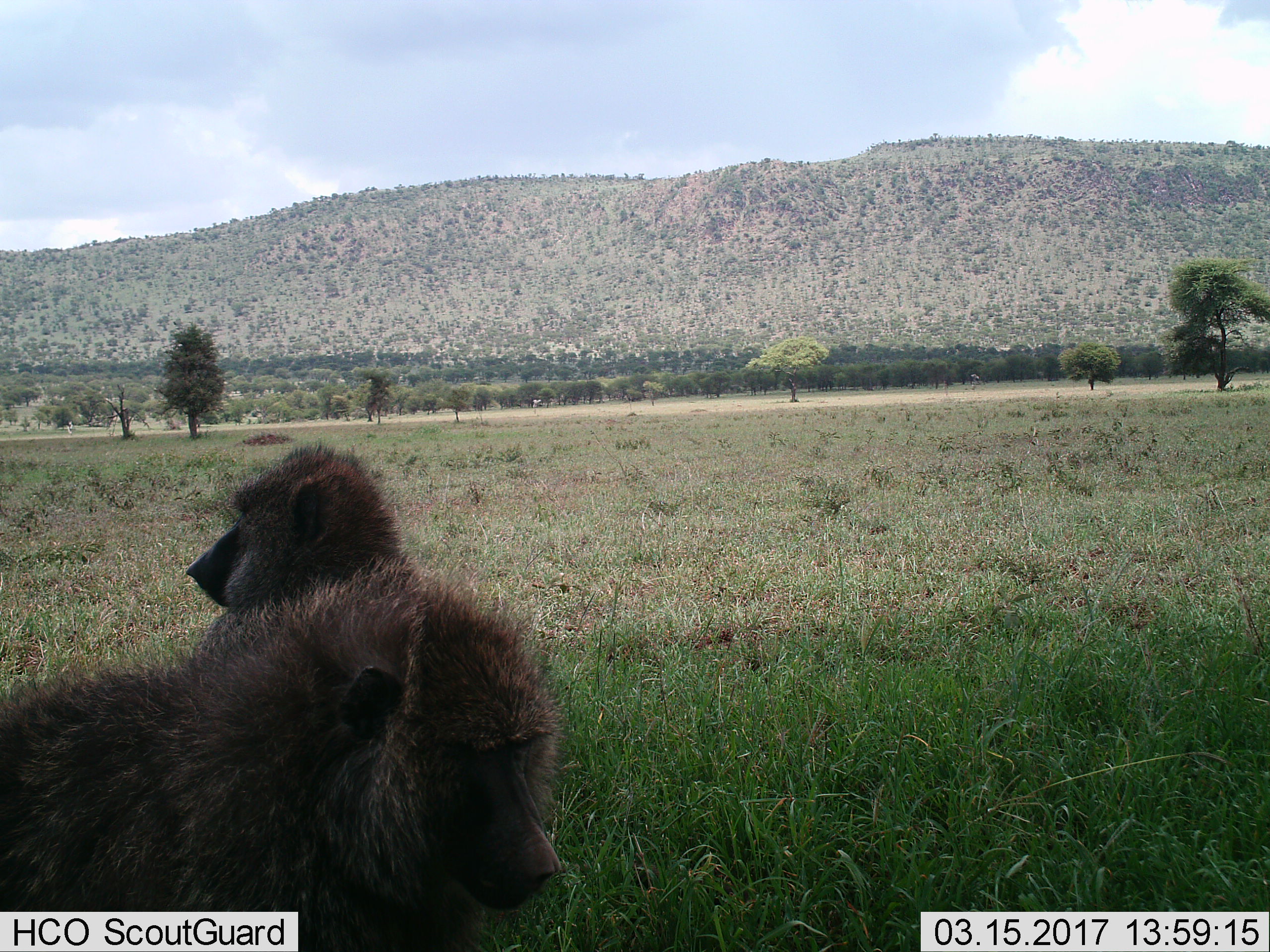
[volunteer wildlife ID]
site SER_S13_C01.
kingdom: Animalia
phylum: Chordata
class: Mammalia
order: Primates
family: Cercopithecidae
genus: Papio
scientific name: Papio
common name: baboon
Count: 2.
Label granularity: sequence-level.